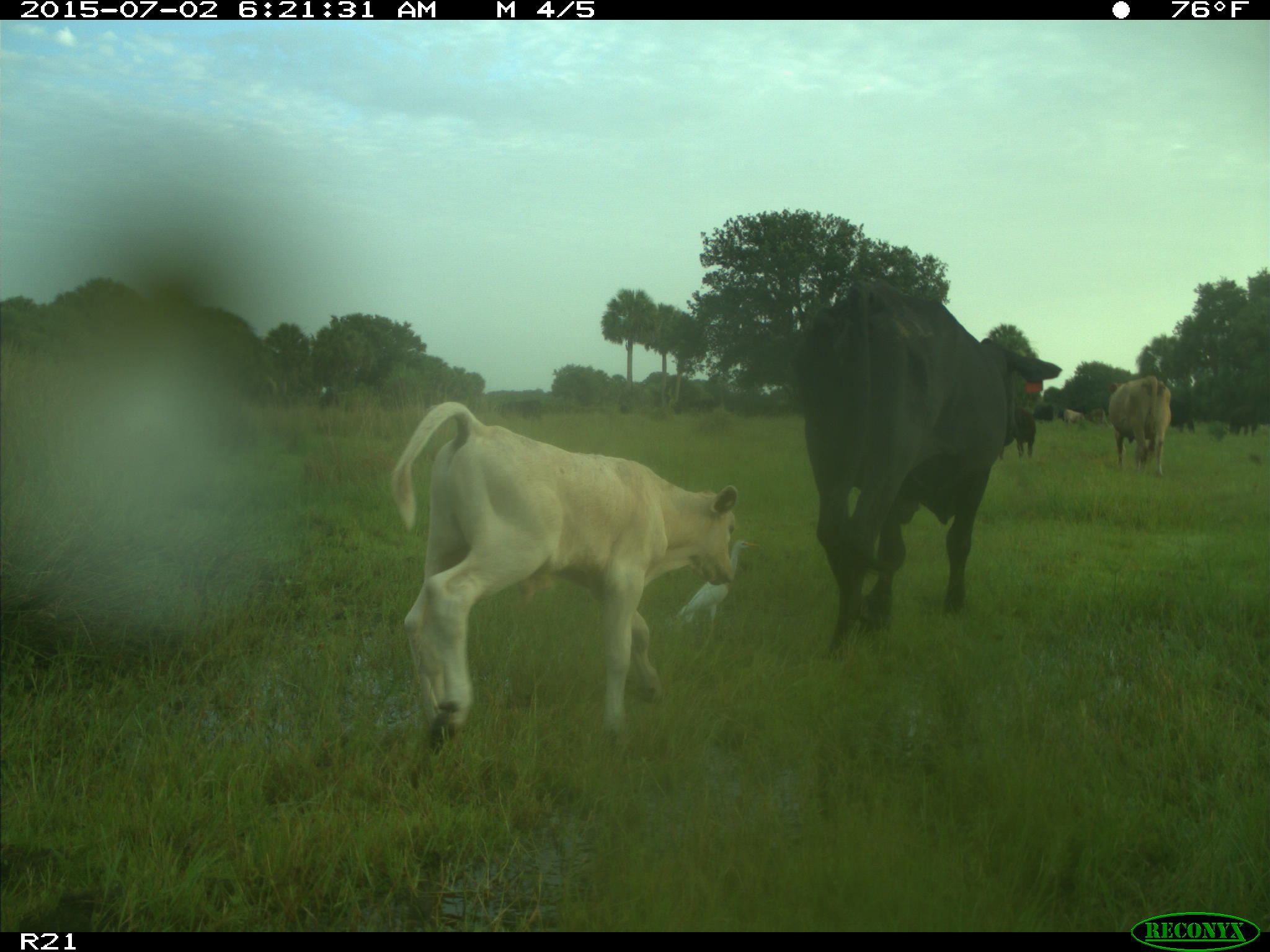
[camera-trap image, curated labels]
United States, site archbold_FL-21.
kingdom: Animalia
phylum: Chordata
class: Mammalia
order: Artiodactyla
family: Bovidae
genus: Bos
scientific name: Bos taurus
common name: domestic cow